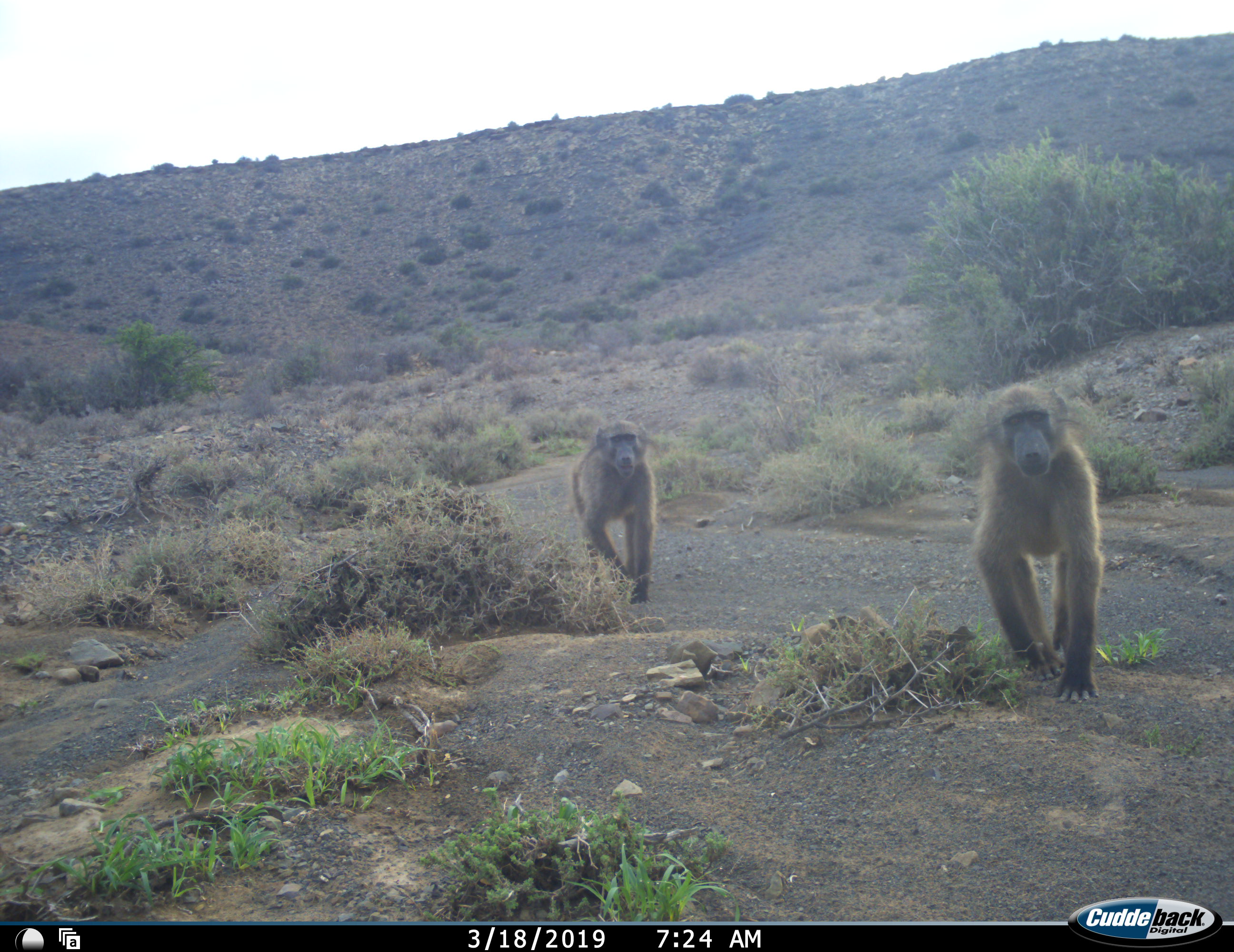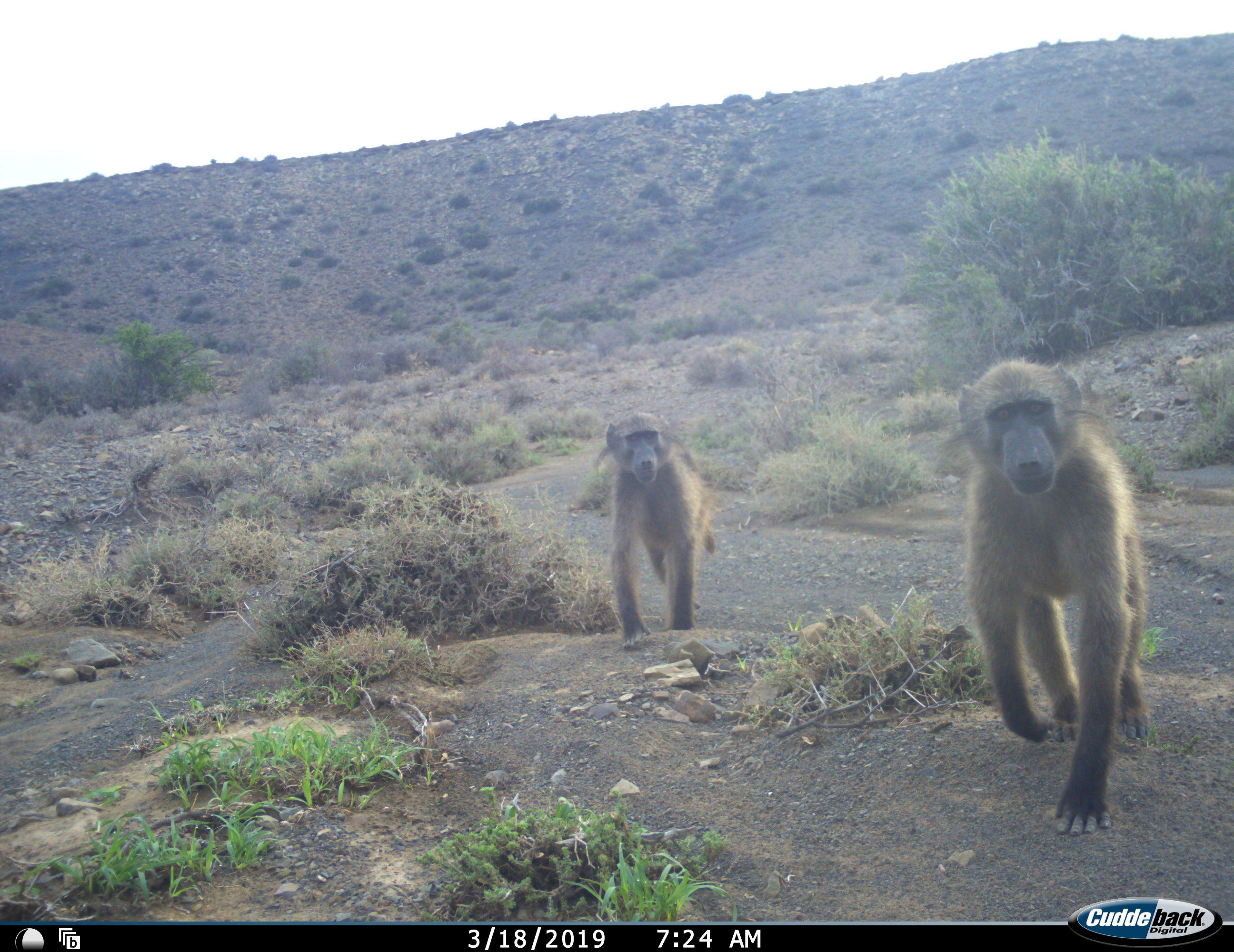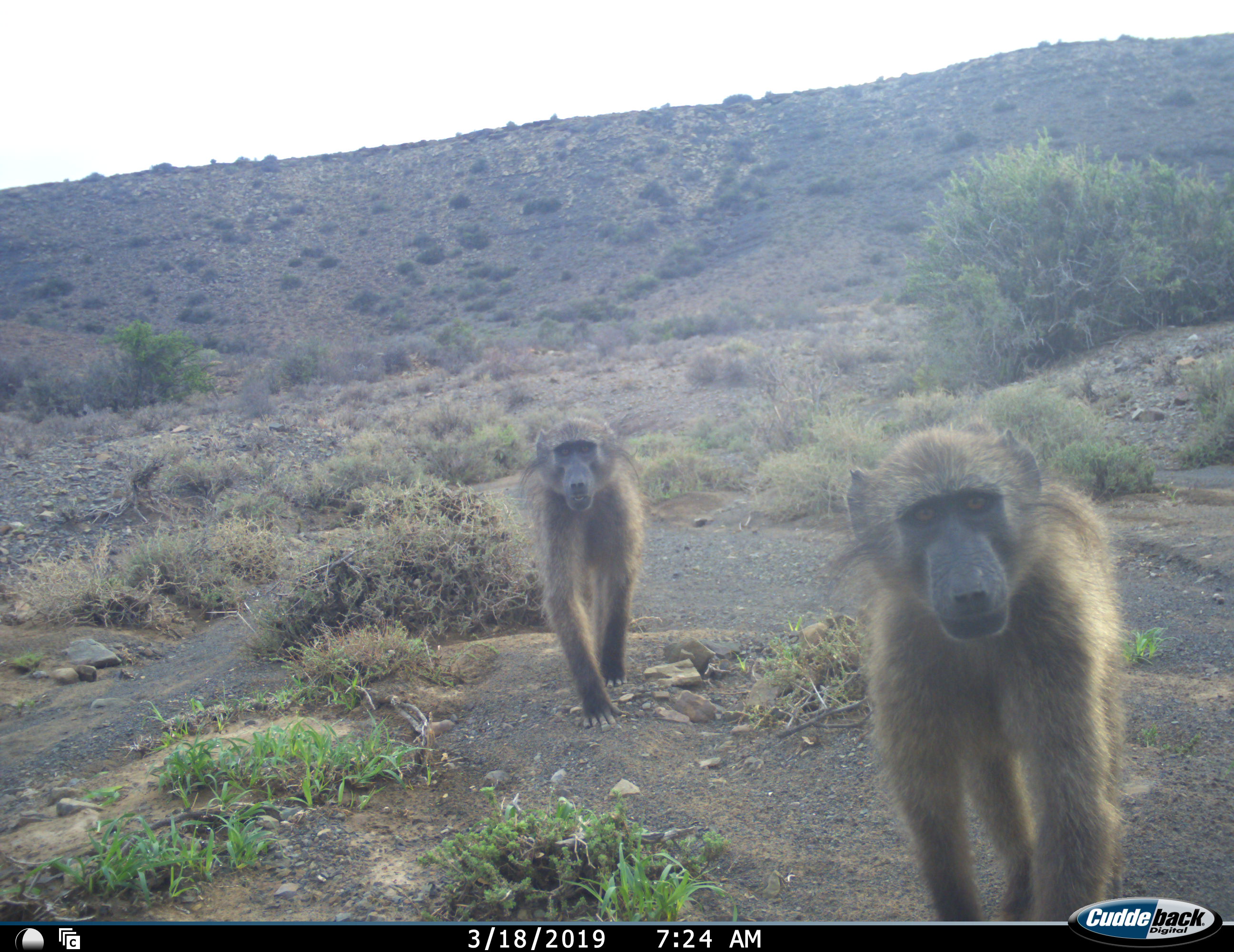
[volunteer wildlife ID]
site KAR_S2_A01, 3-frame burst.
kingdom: Animalia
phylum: Chordata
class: Mammalia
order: Primates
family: Cercopithecidae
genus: Papio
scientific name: Papio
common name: baboon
Baboon (Papio), count 2. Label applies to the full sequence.